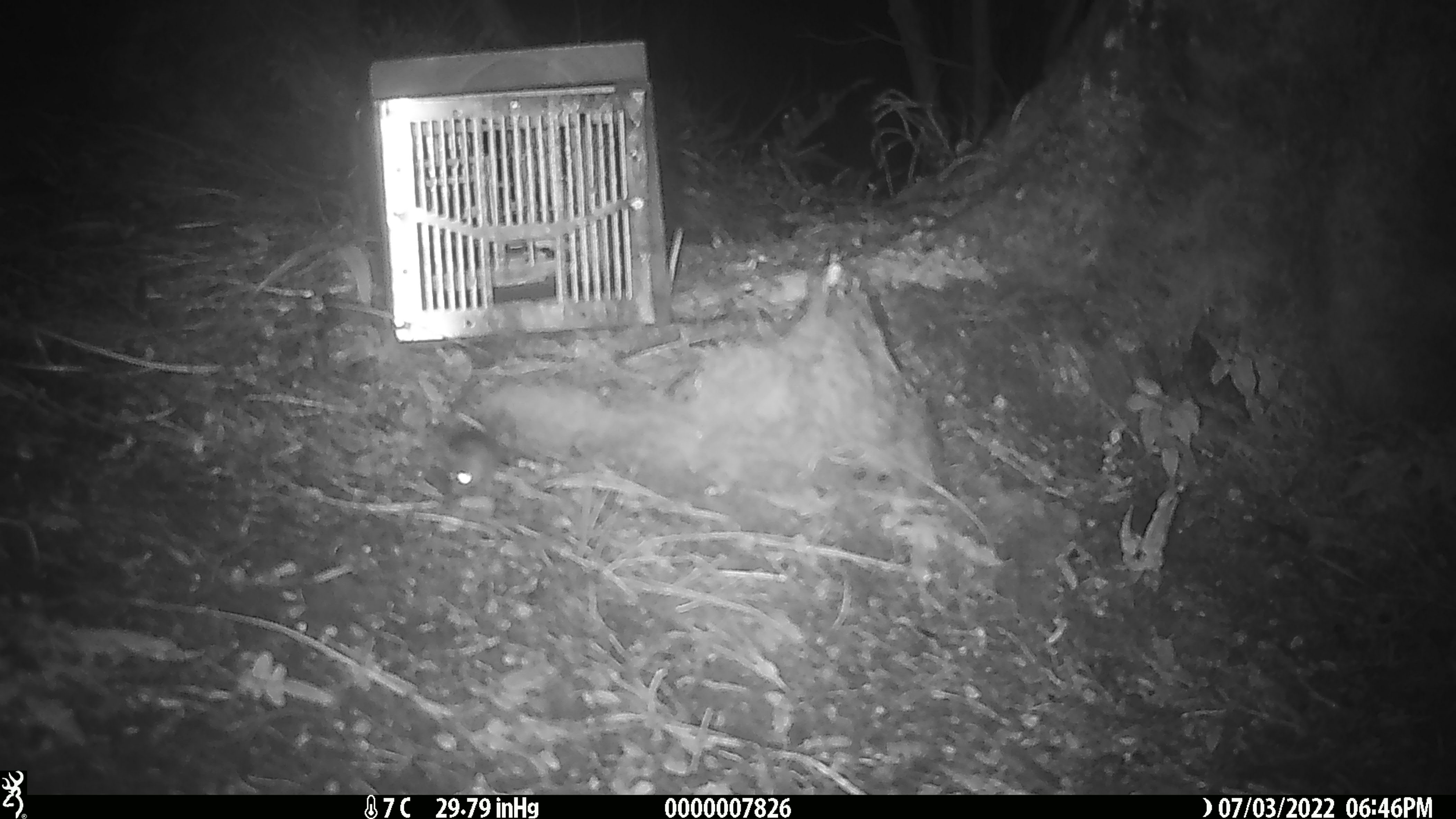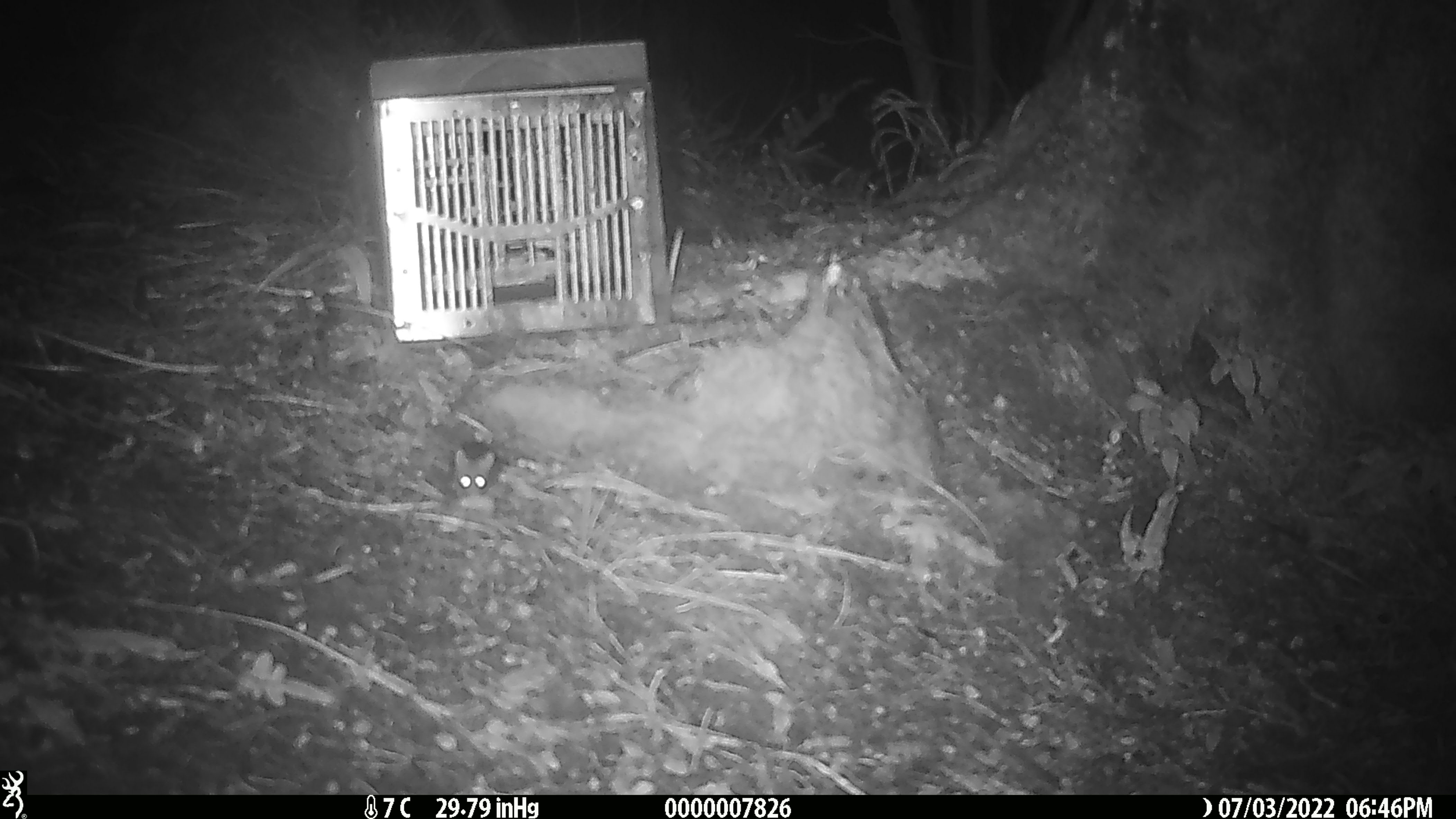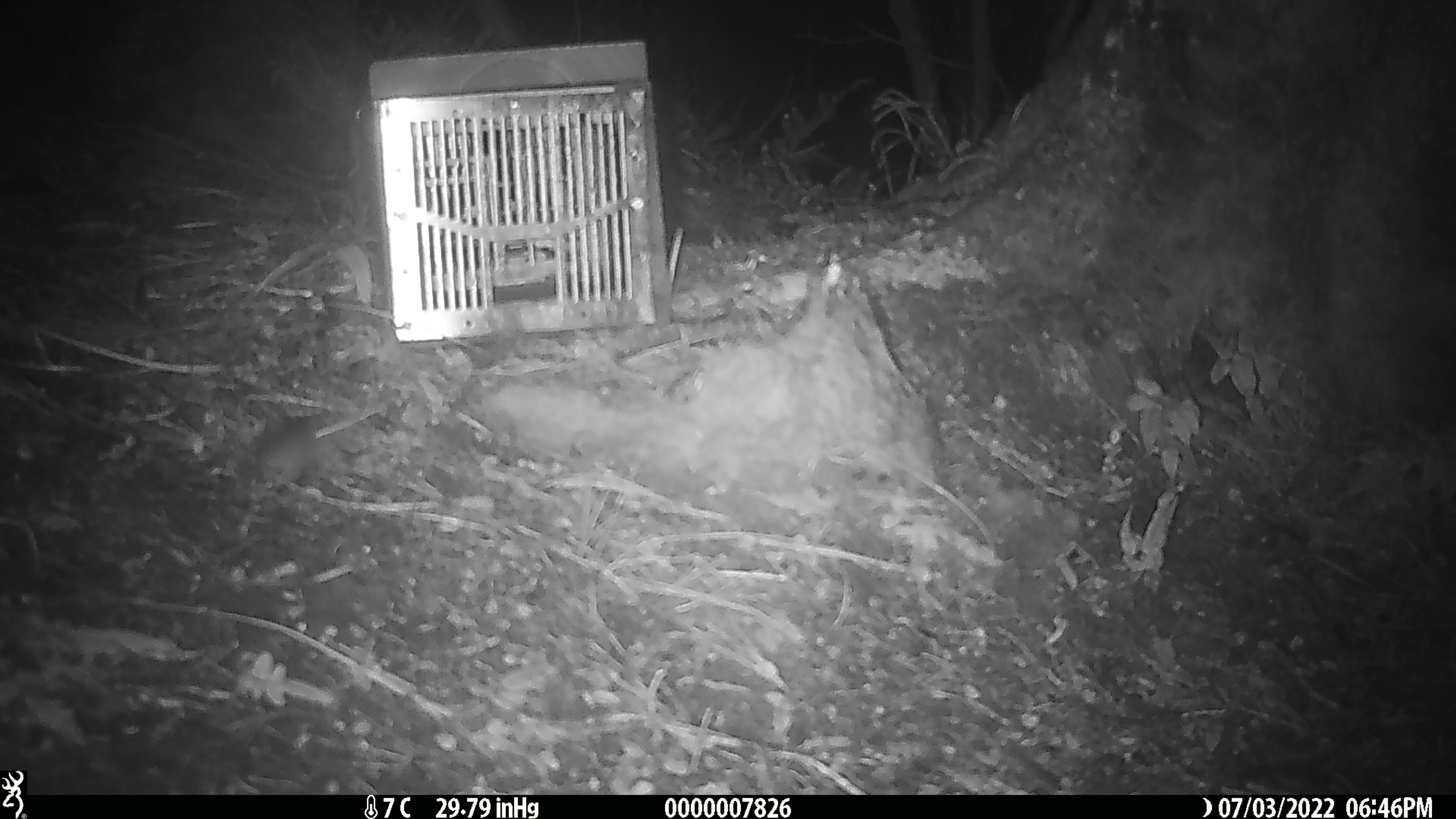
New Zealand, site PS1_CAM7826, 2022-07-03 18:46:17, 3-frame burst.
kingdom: Animalia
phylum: Chordata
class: Mammalia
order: Rodentia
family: Muridae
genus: Mus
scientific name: Mus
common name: mouse